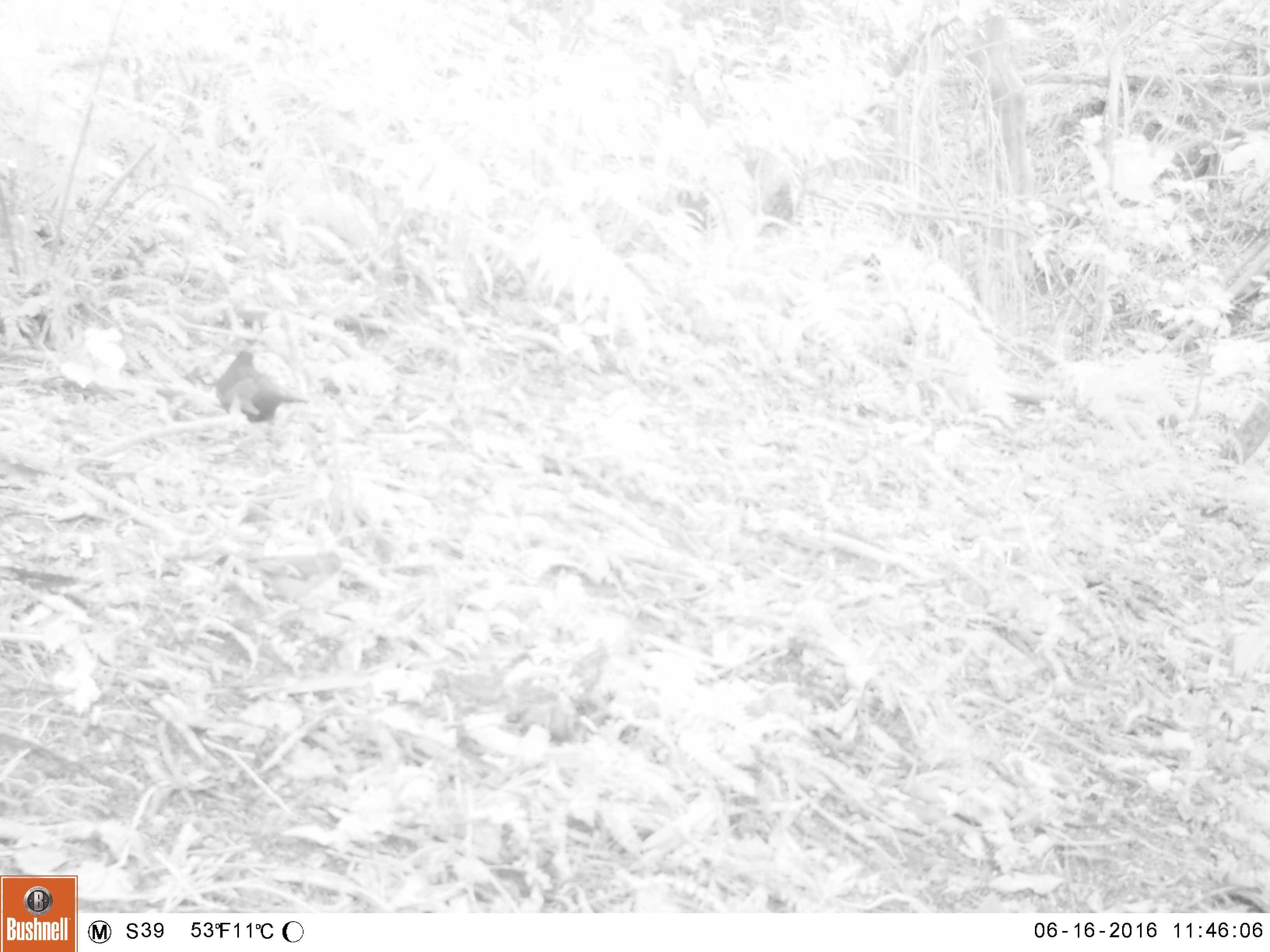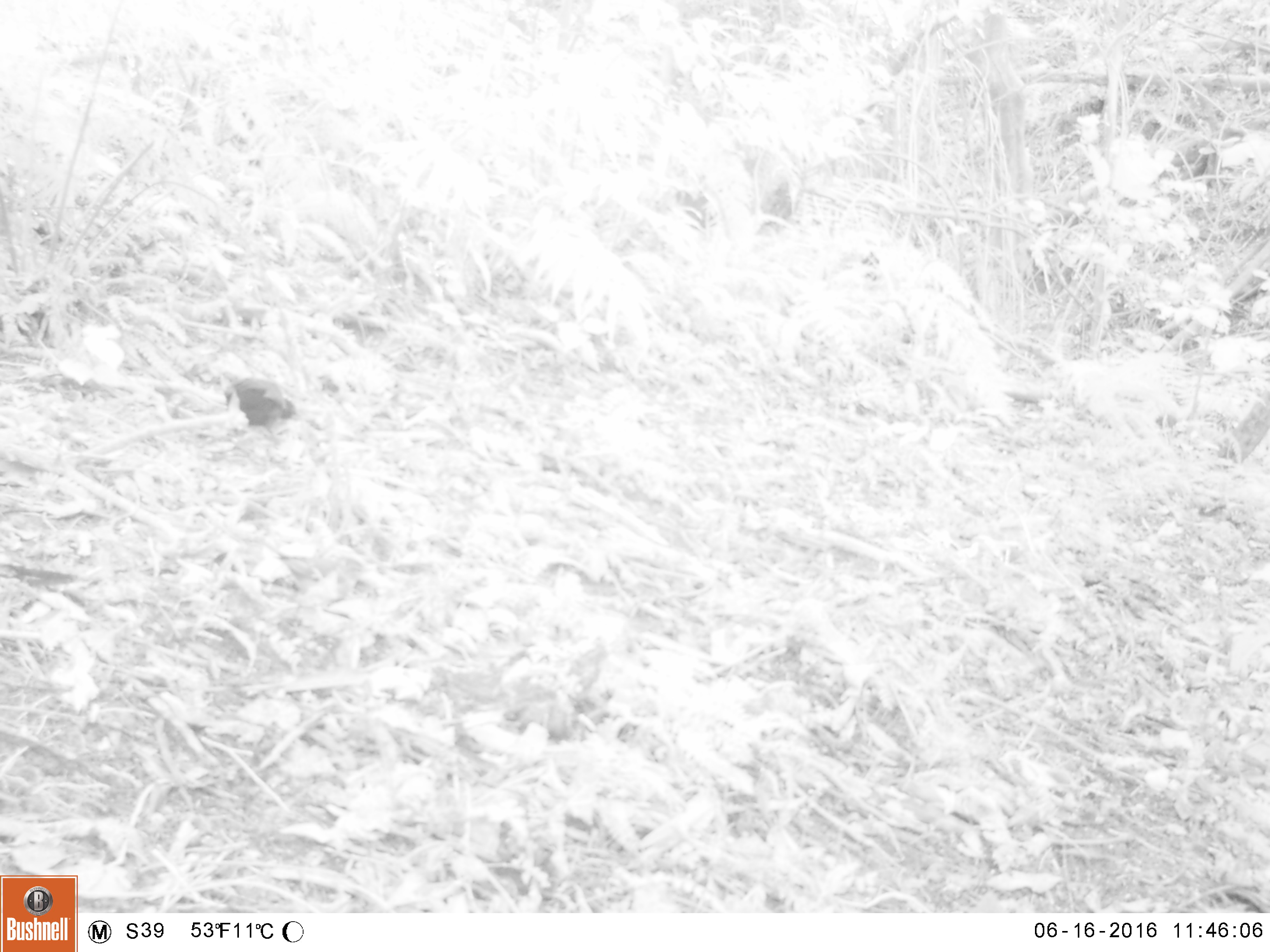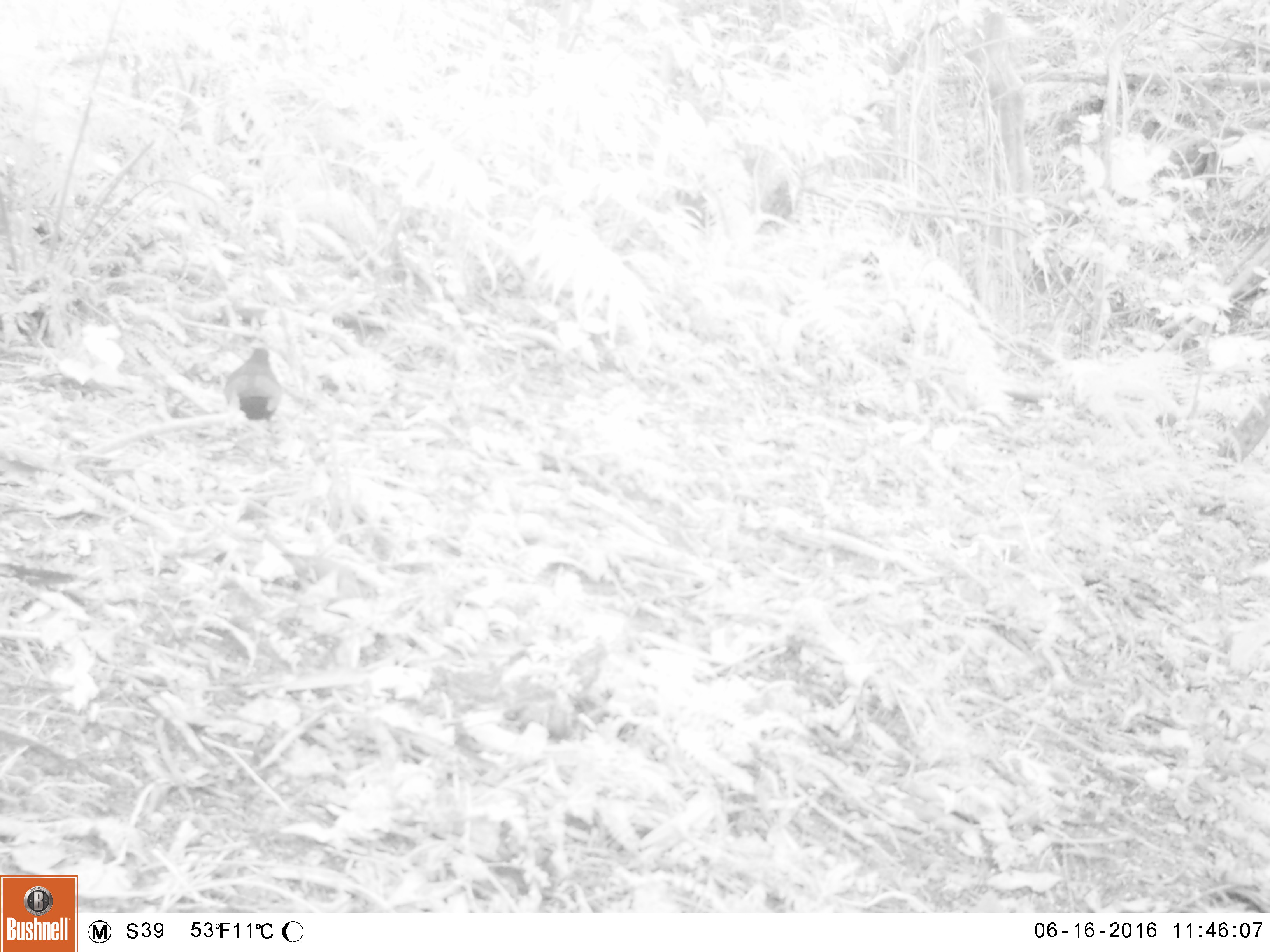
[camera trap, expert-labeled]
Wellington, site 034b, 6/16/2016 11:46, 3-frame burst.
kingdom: Animalia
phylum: Chordata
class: Aves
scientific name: Aves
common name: bird